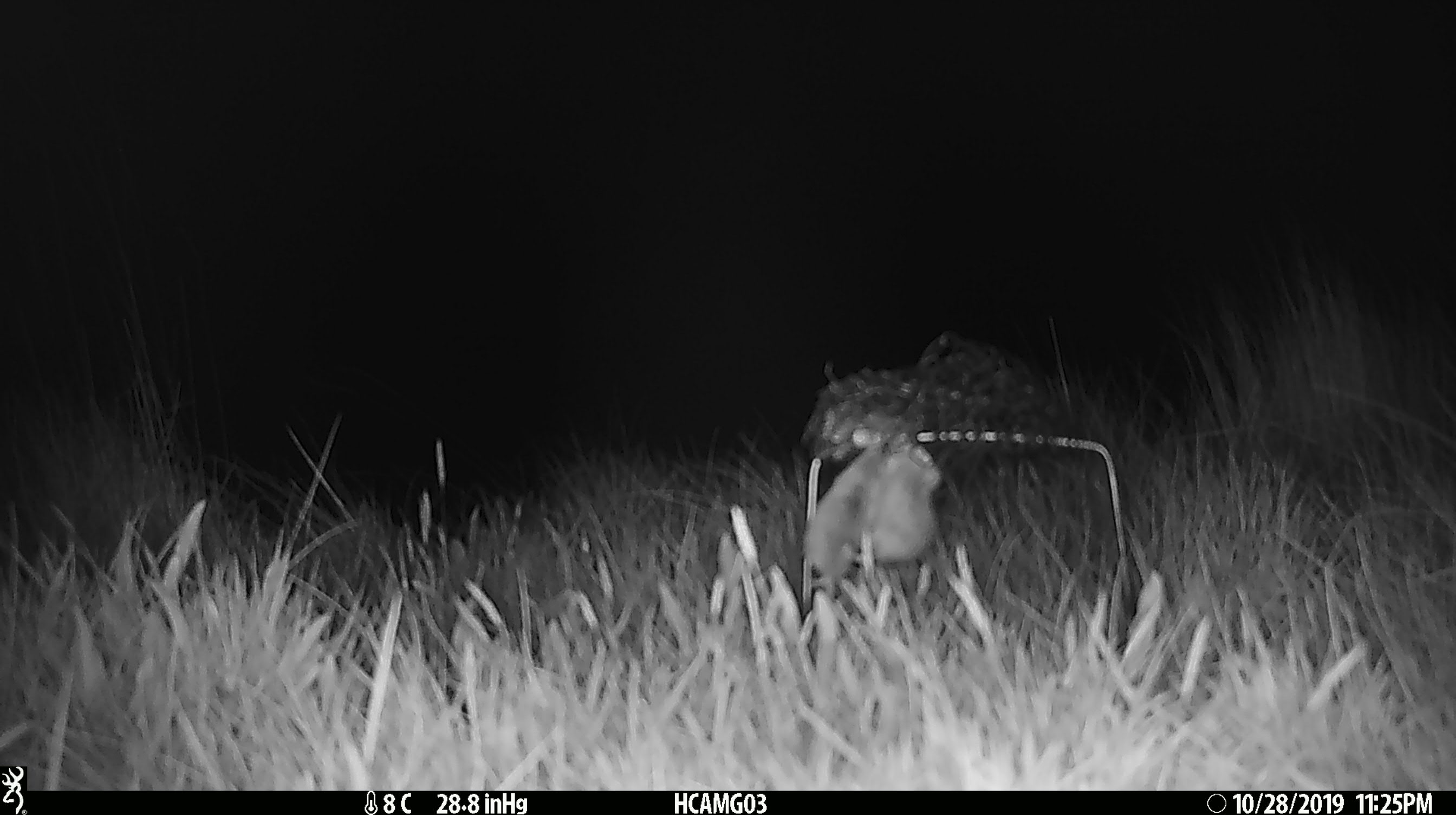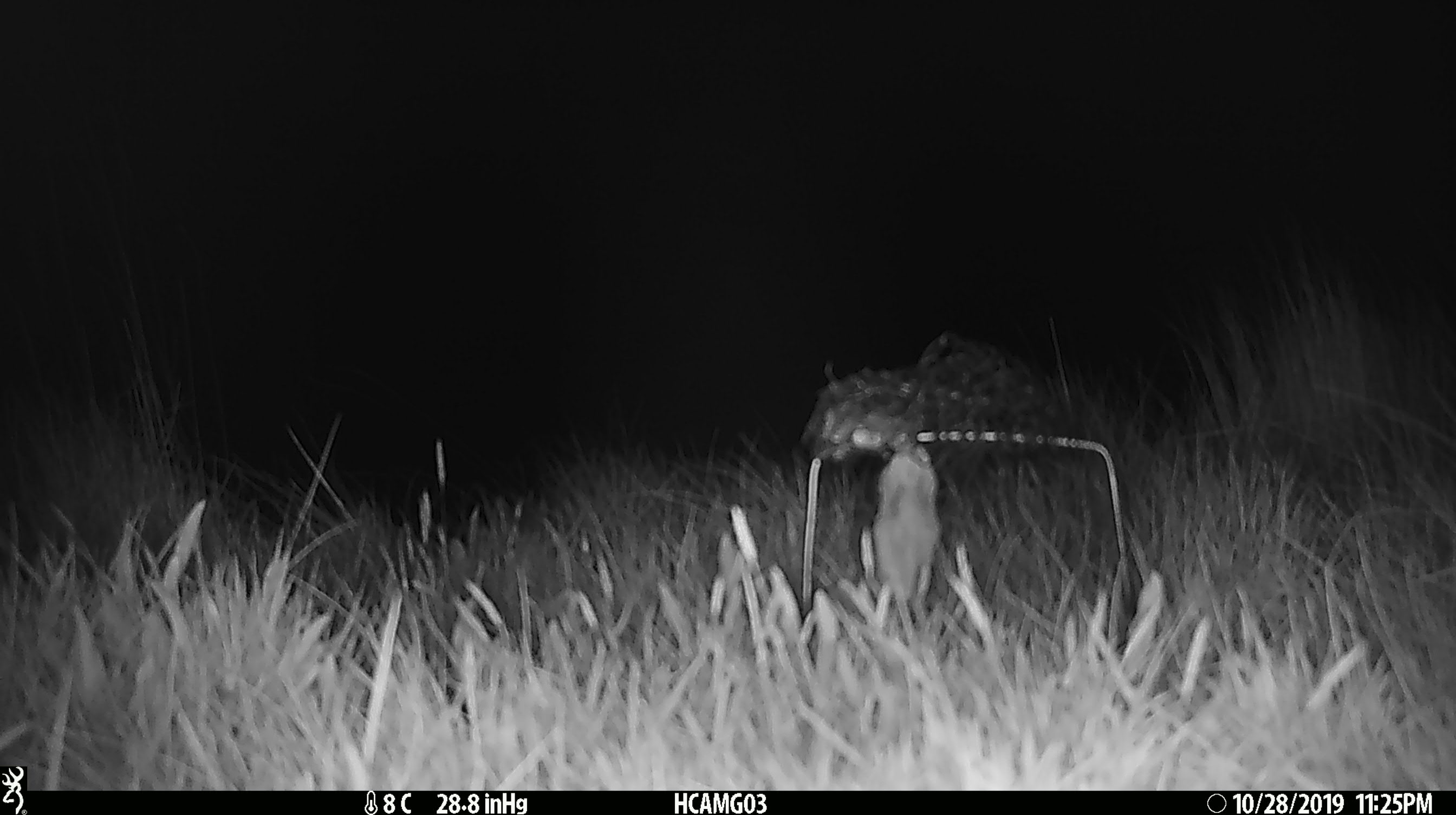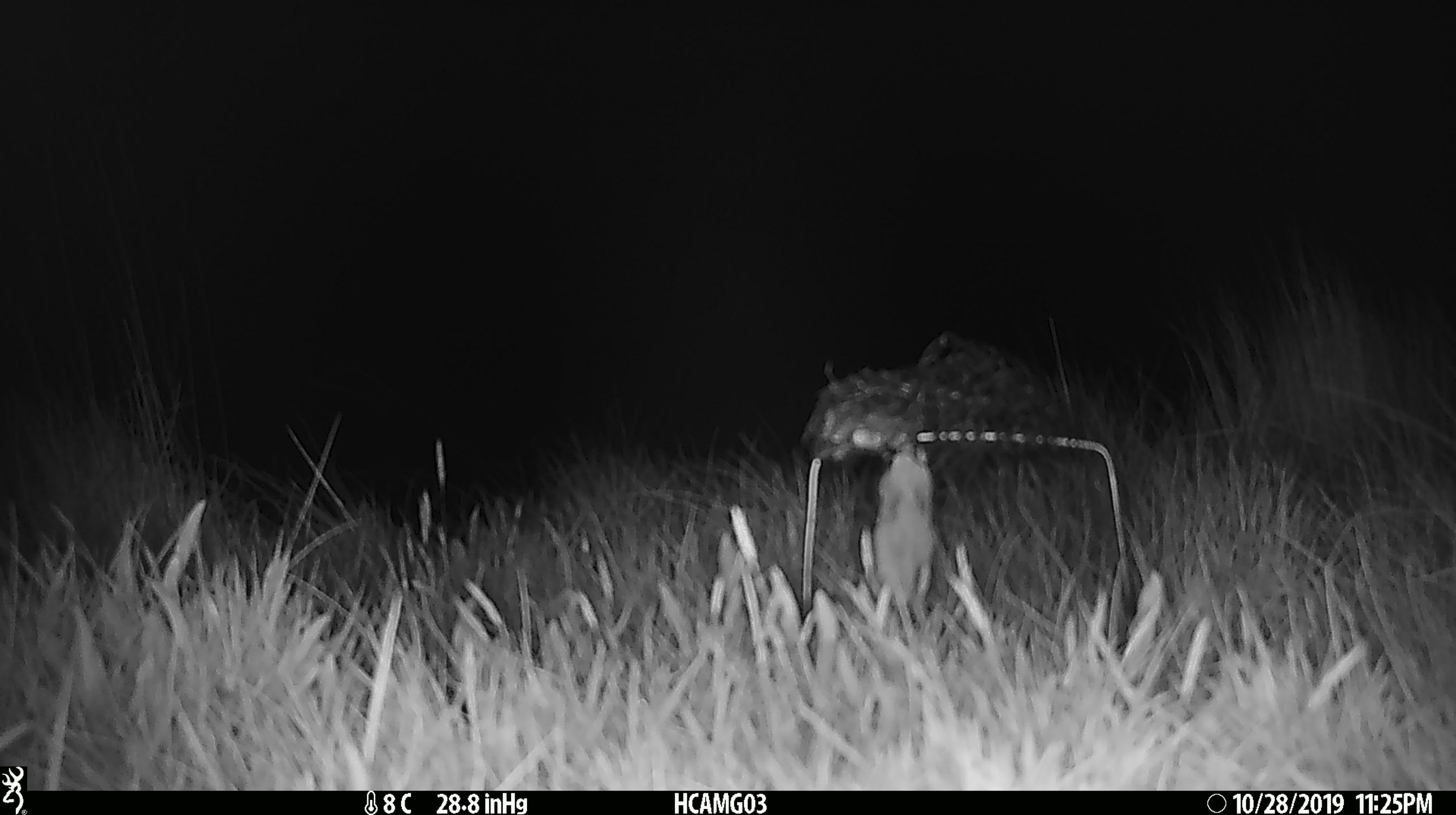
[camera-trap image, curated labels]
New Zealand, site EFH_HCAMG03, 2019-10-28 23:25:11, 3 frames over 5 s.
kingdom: Animalia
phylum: Chordata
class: Mammalia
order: Rodentia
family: Muridae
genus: Mus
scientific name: Mus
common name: mouse